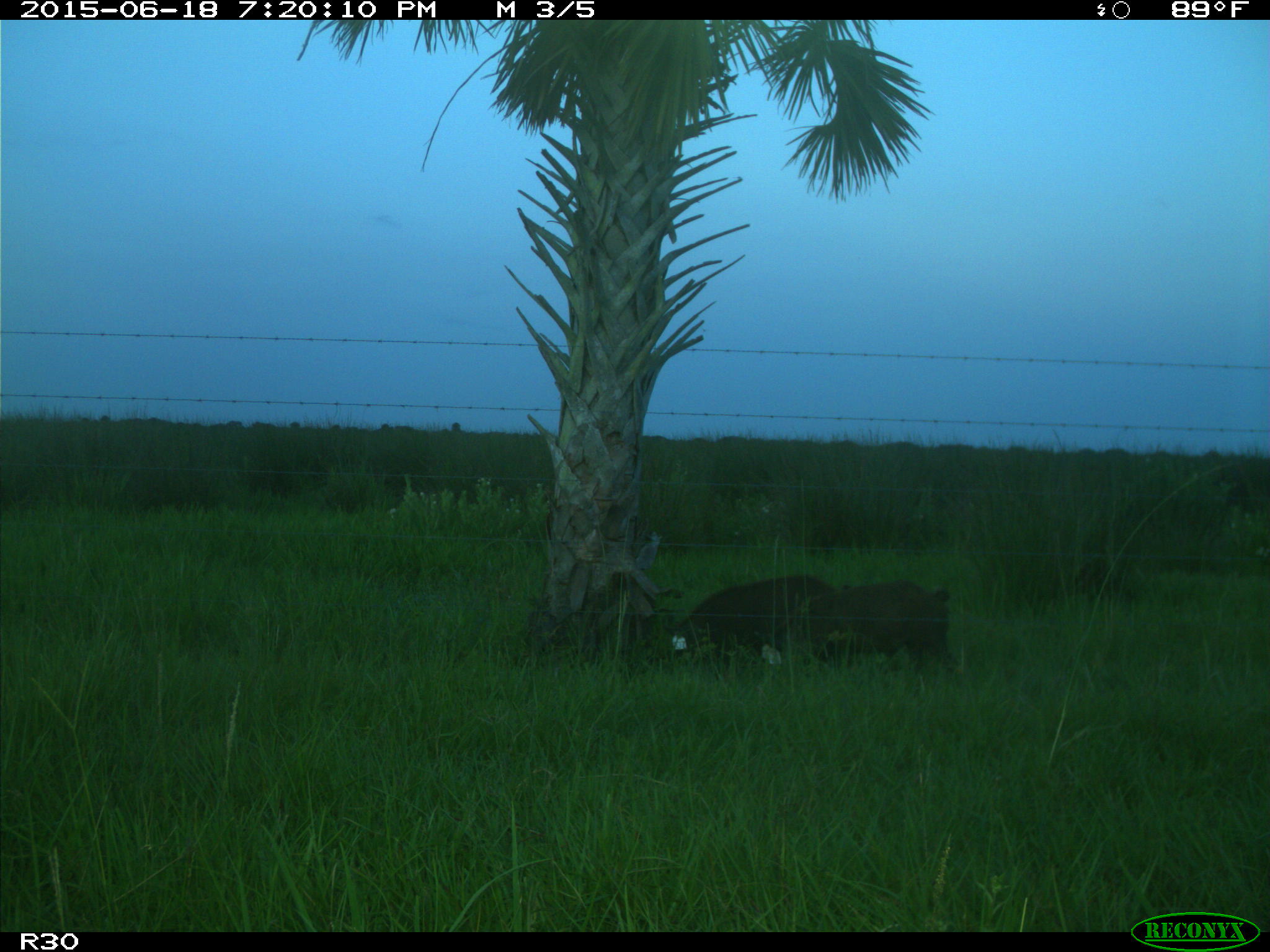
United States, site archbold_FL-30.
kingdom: Animalia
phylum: Chordata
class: Mammalia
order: Artiodactyla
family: Suidae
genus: Sus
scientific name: Sus scrofa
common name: wild boar